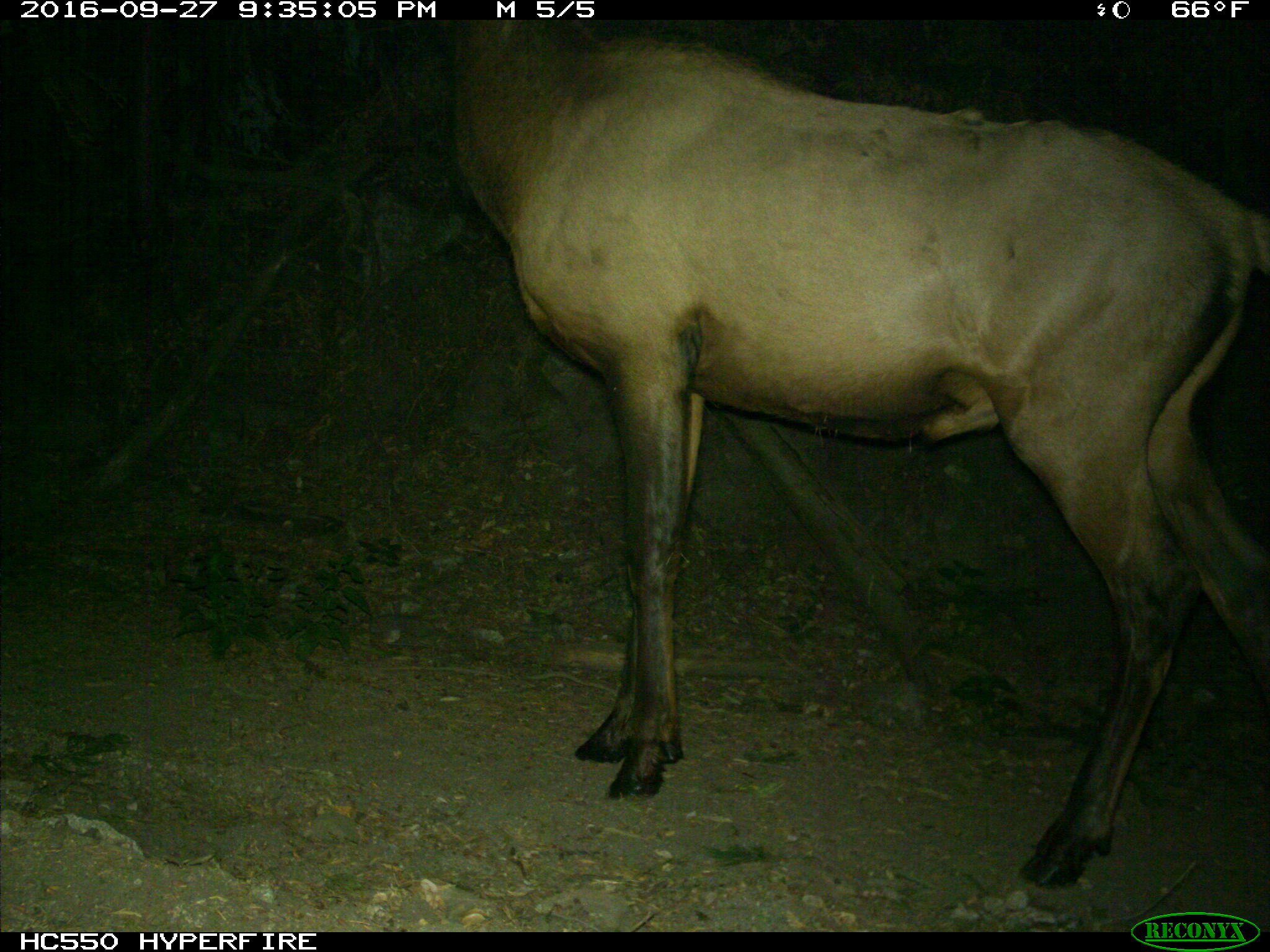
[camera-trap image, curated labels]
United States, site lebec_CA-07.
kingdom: Animalia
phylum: Chordata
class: Mammalia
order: Artiodactyla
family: Cervidae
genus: Cervus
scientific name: Cervus canadensis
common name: elk